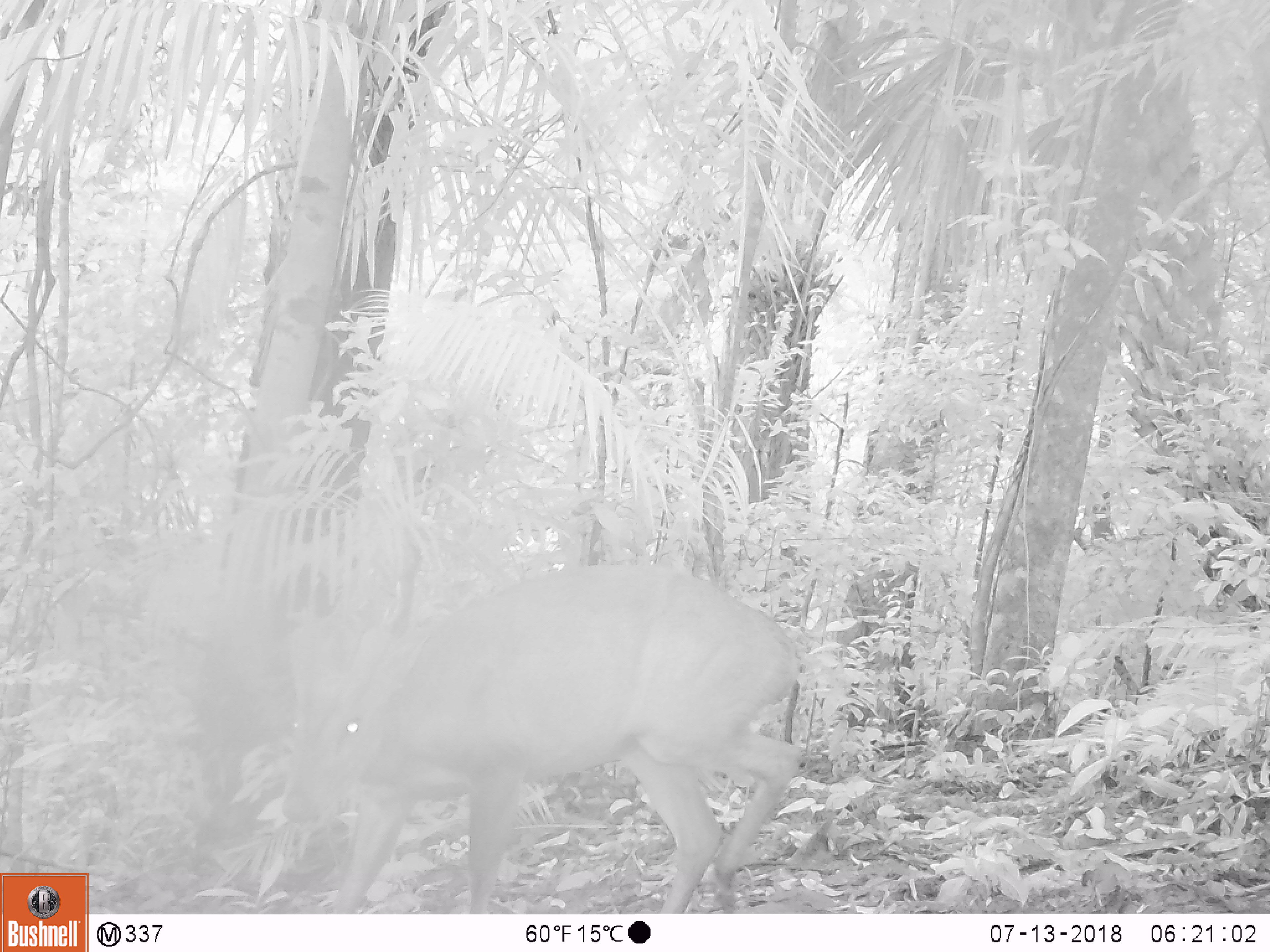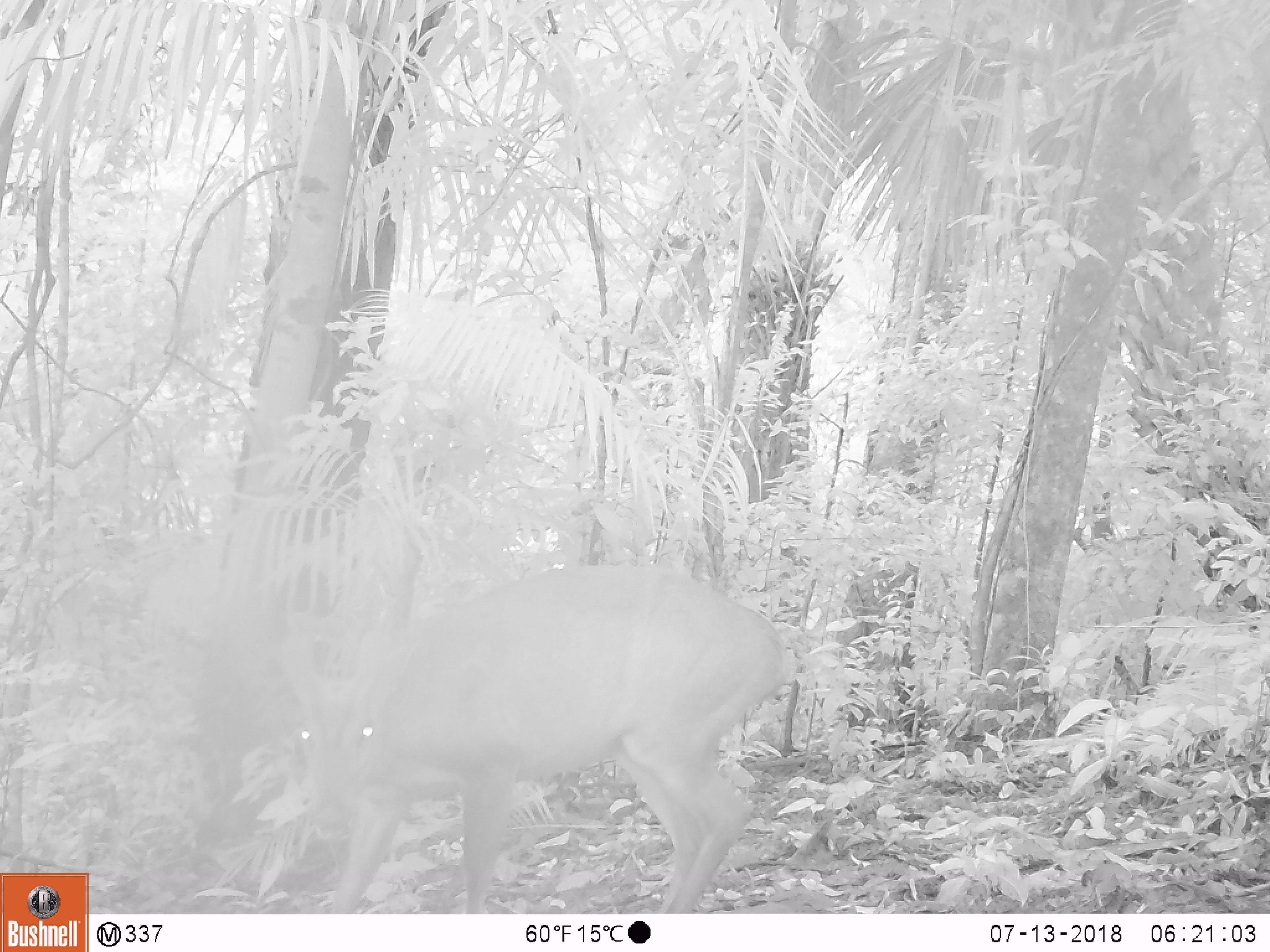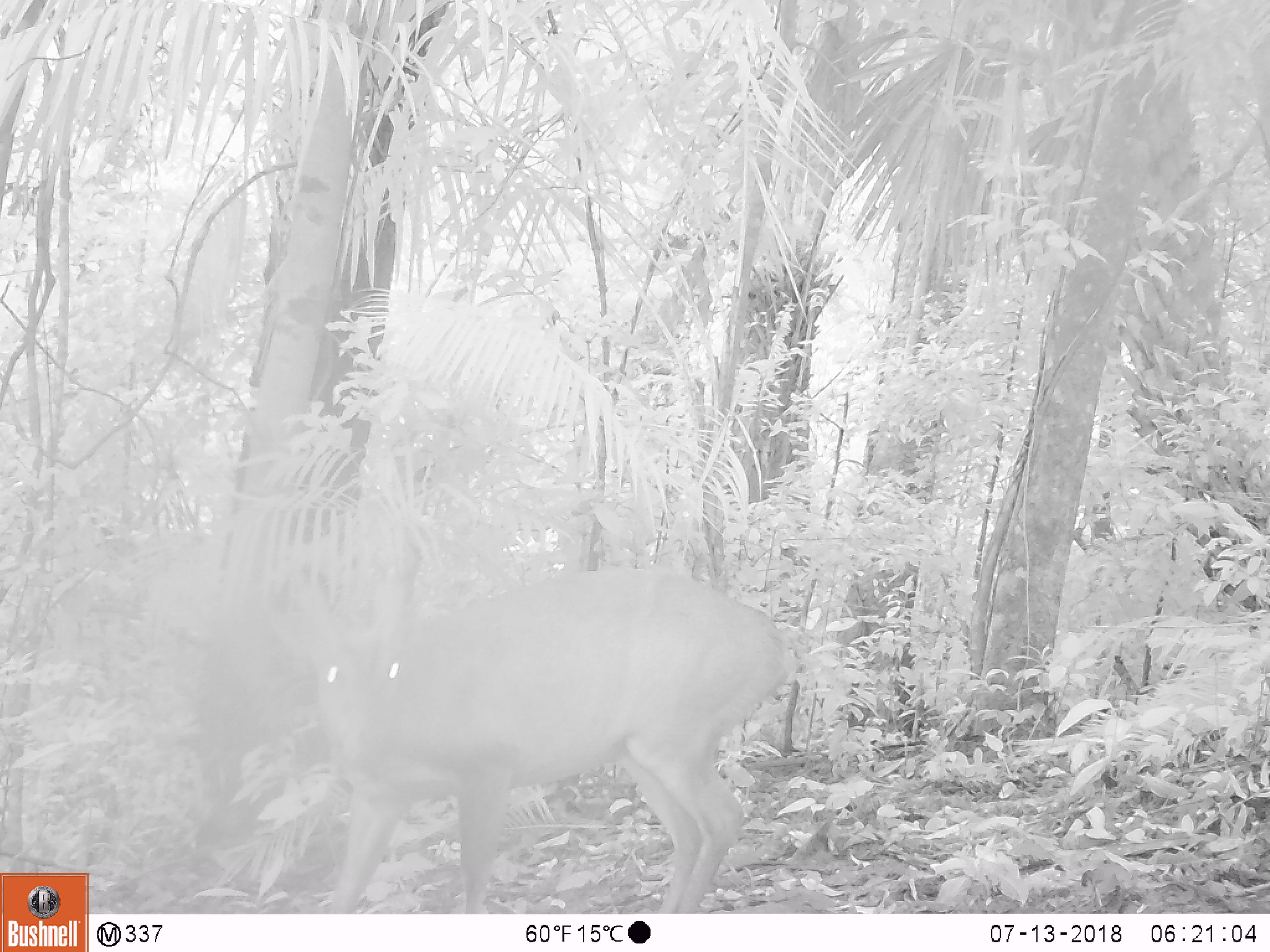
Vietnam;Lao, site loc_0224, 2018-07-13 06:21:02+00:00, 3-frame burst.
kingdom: Animalia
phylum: Chordata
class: Mammalia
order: Artiodactyla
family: Cervidae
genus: Muntiacus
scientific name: Muntiacus vuquangensis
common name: large-antlered muntjac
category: large antlered muntjac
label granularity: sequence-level